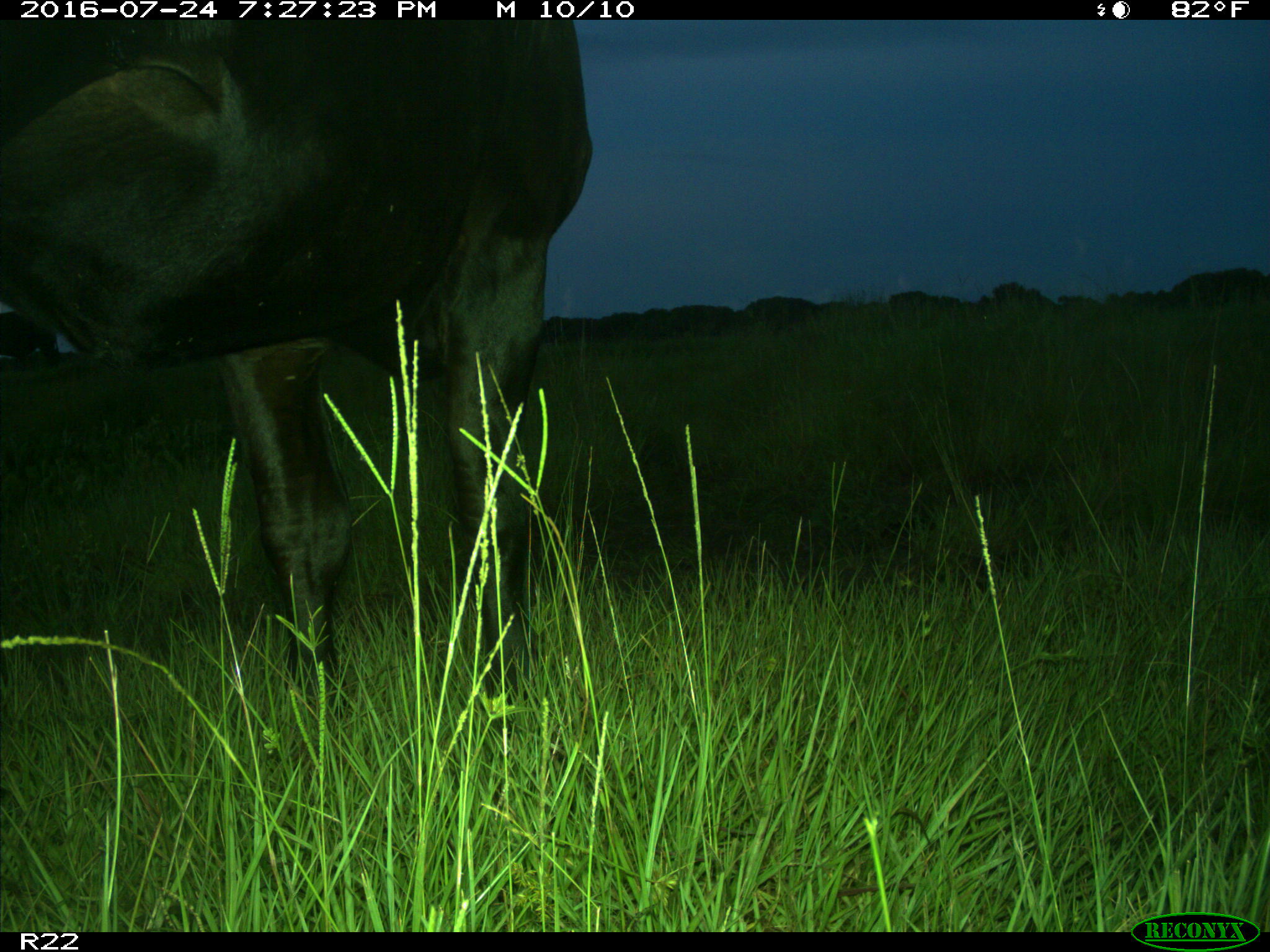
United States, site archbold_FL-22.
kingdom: Animalia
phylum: Chordata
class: Mammalia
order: Artiodactyla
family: Bovidae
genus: Bos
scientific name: Bos taurus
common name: domestic cow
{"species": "Bos taurus (domestic cow)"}